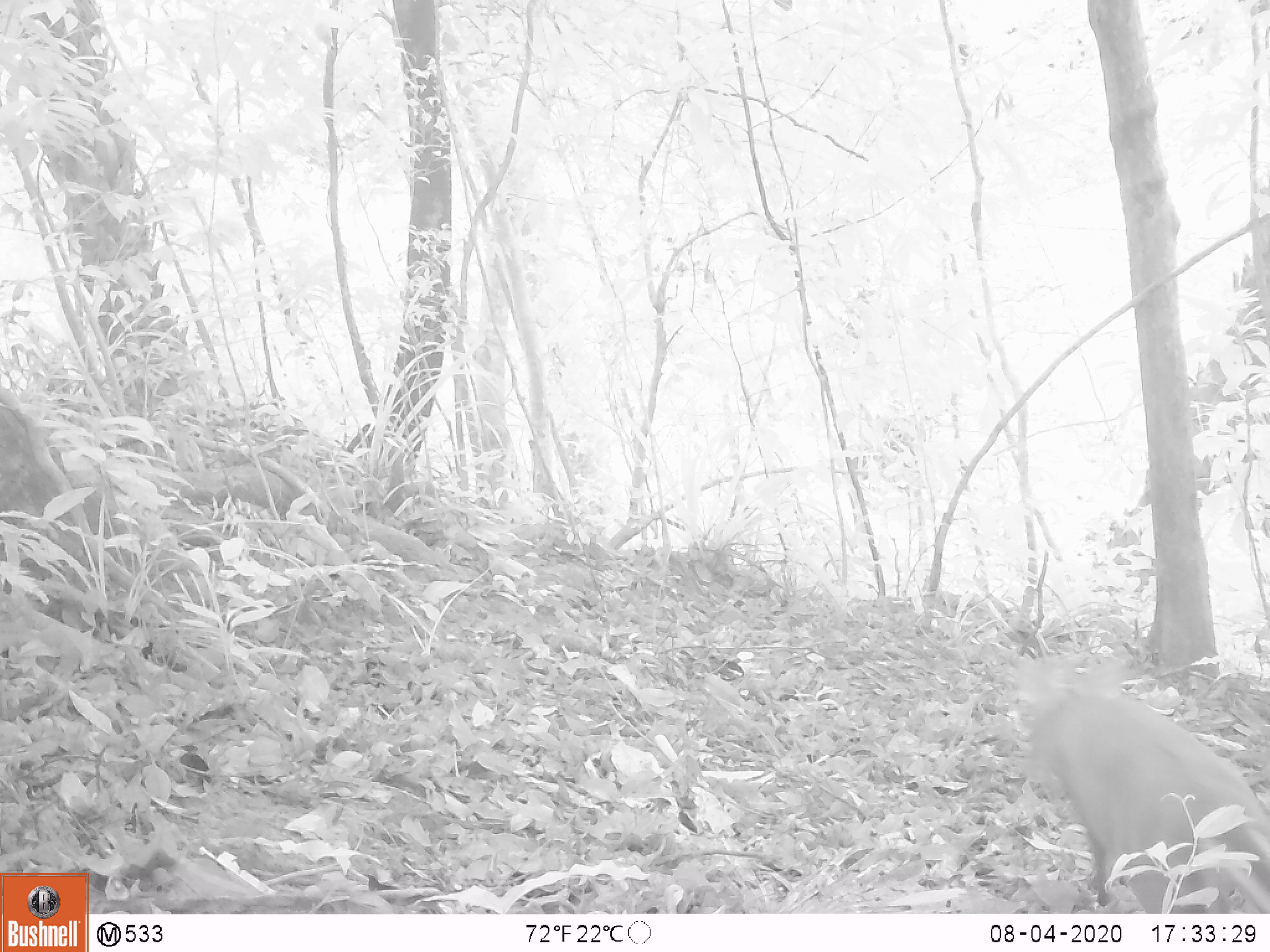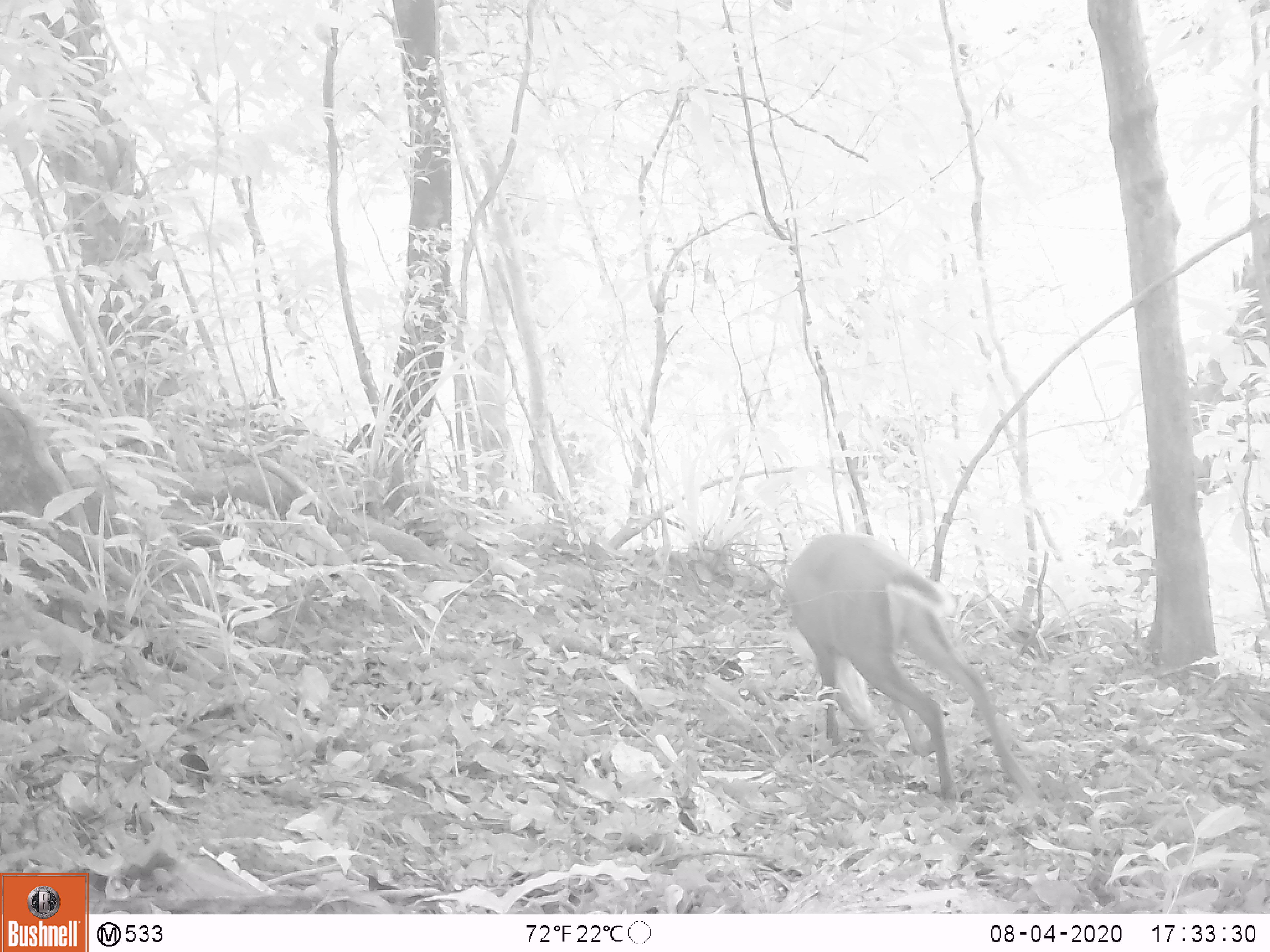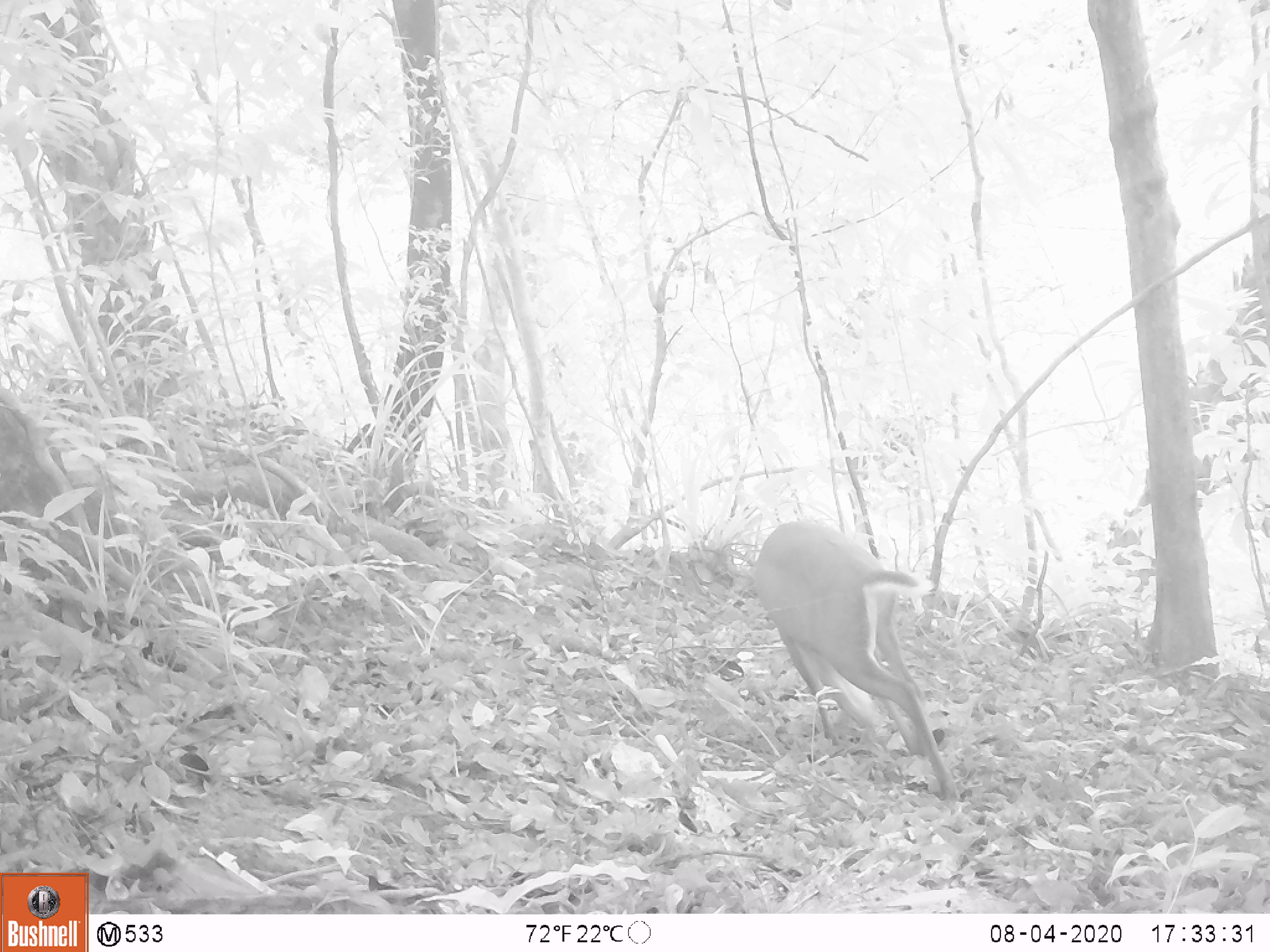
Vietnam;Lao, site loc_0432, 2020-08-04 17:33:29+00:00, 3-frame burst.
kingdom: Animalia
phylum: Chordata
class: Mammalia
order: Artiodactyla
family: Cervidae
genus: Muntiacus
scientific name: Muntiacus rooseveltorum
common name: roosevelt's muntjac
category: roosevelts muntjac group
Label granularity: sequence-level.